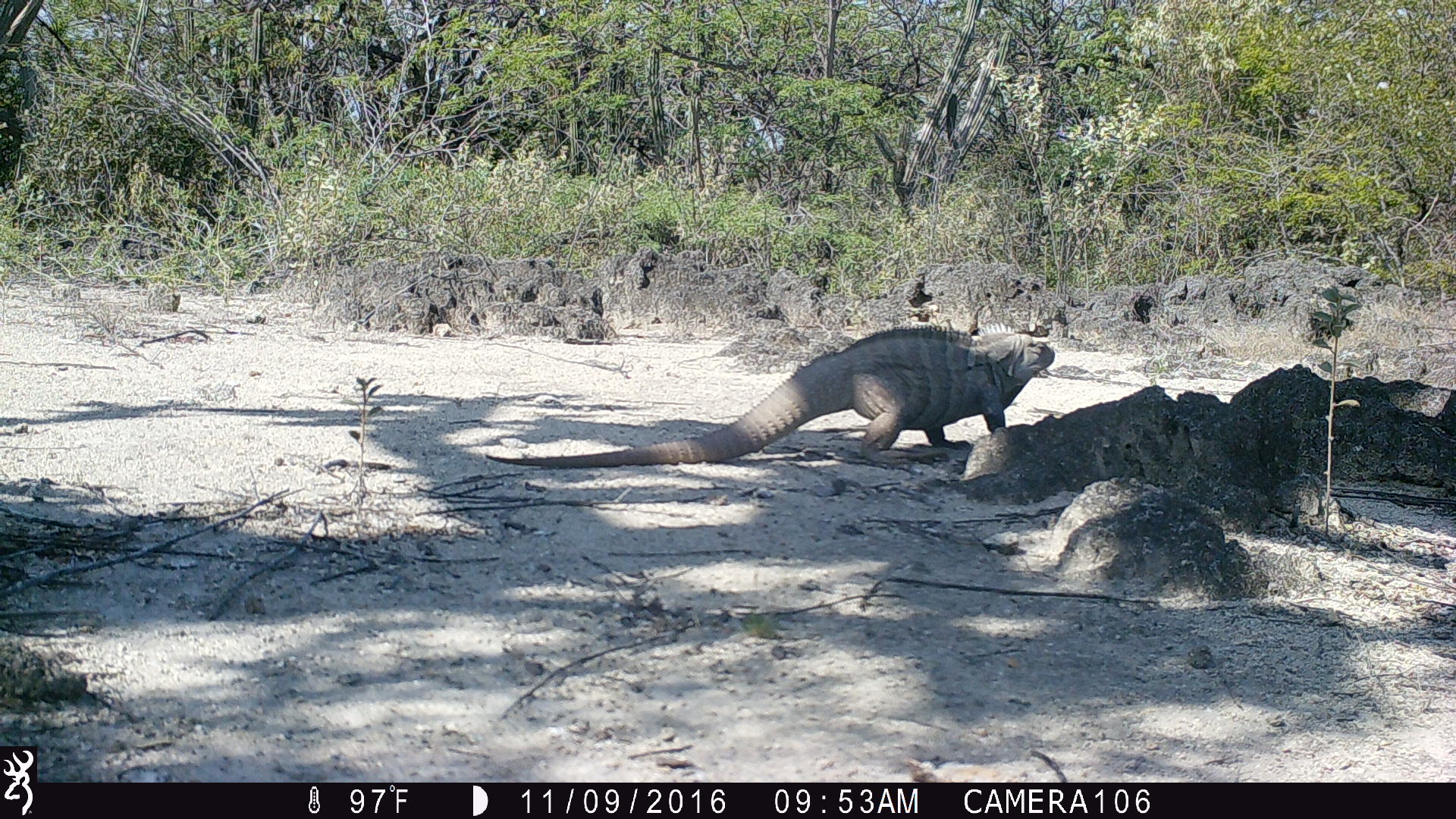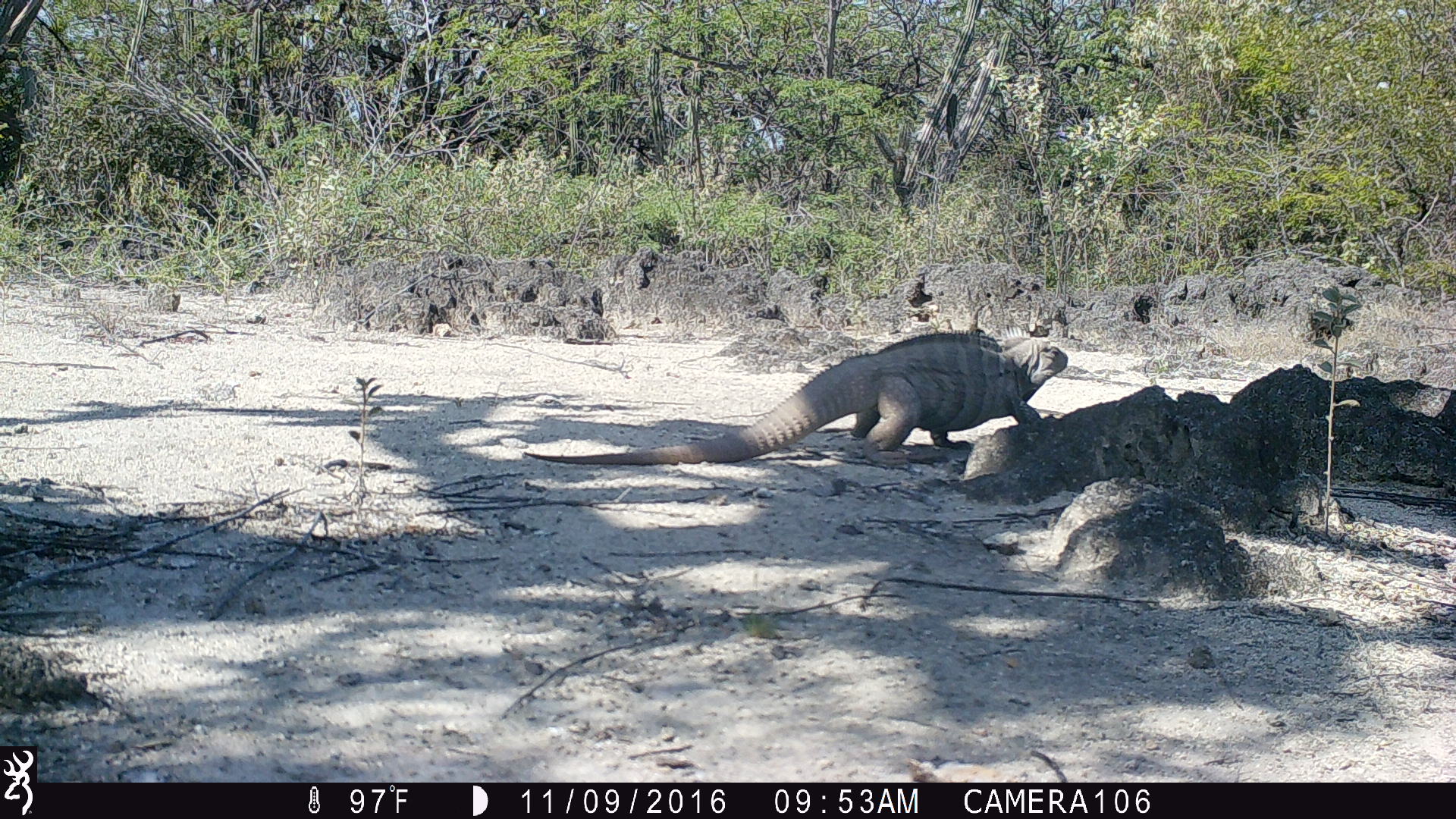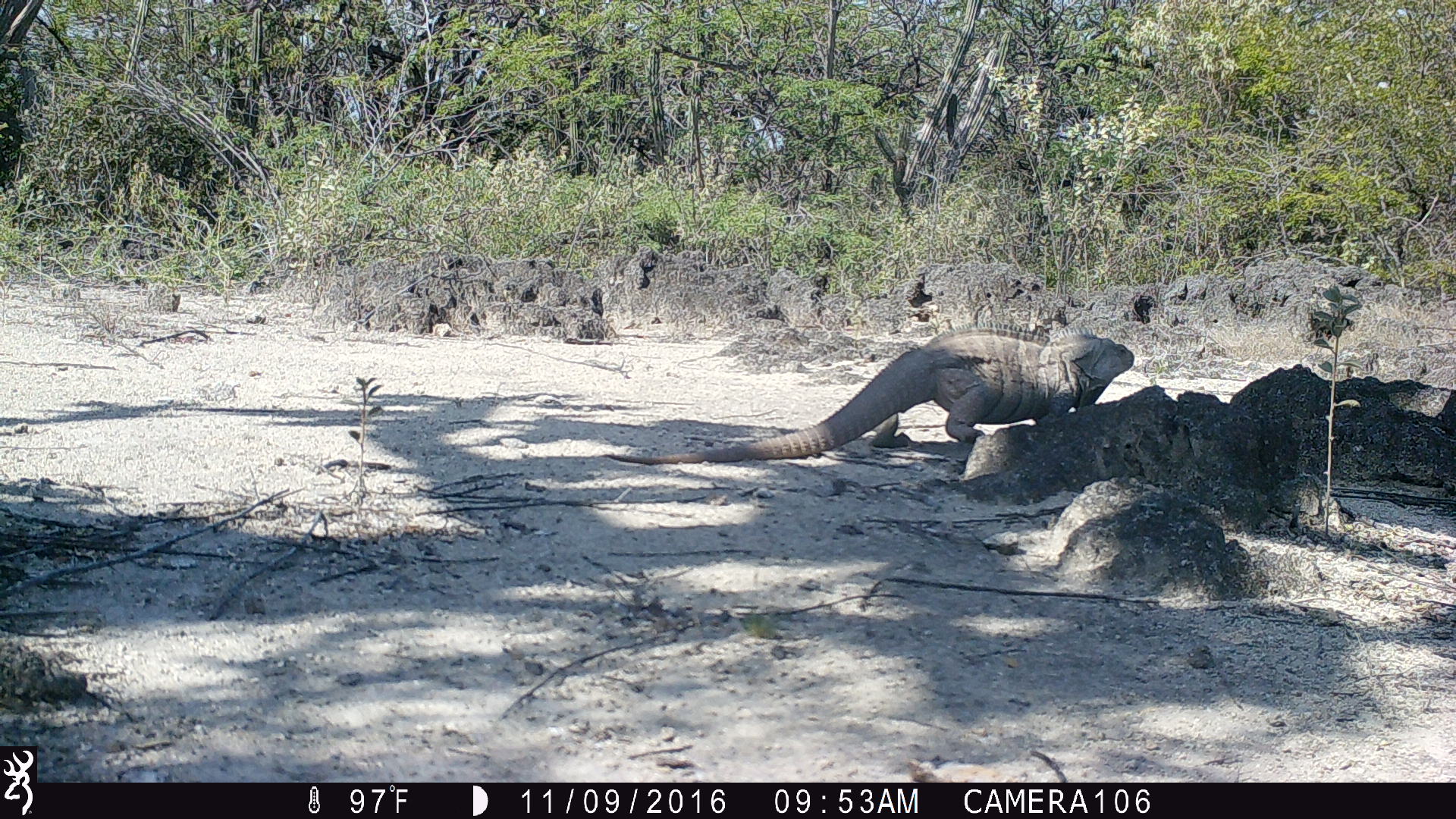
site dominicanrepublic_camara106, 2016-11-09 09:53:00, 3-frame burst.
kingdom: Animalia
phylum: Chordata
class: Reptilia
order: Squamata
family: Iguanidae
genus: Iguana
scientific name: Iguana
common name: typical iguanas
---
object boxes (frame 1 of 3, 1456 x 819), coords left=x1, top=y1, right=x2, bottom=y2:
iguana: left=479, top=322, right=1063, bottom=475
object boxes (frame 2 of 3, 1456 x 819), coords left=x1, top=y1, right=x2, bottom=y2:
iguana: left=516, top=326, right=1074, bottom=467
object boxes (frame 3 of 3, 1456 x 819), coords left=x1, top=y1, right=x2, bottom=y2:
iguana: left=672, top=322, right=1137, bottom=481